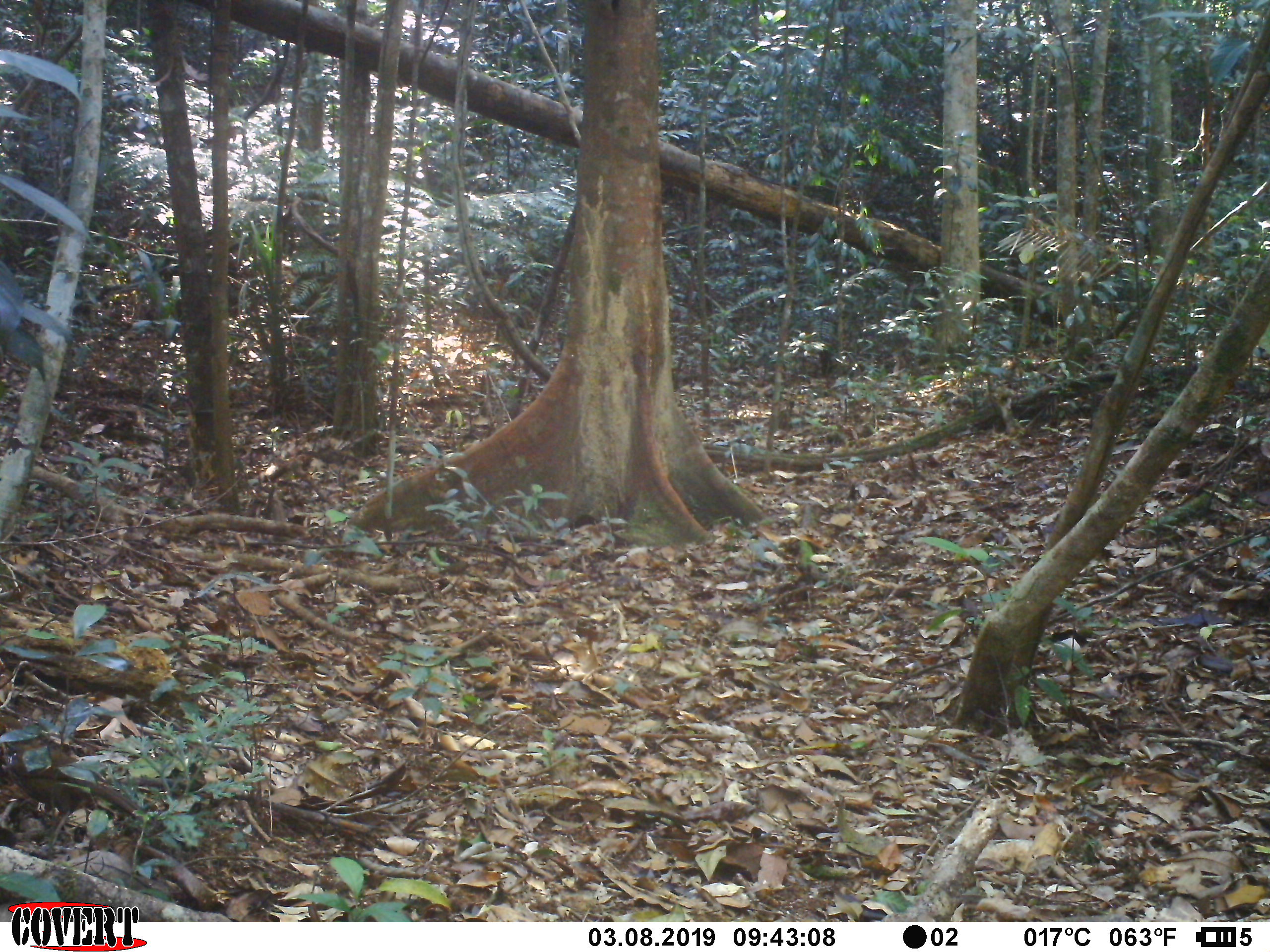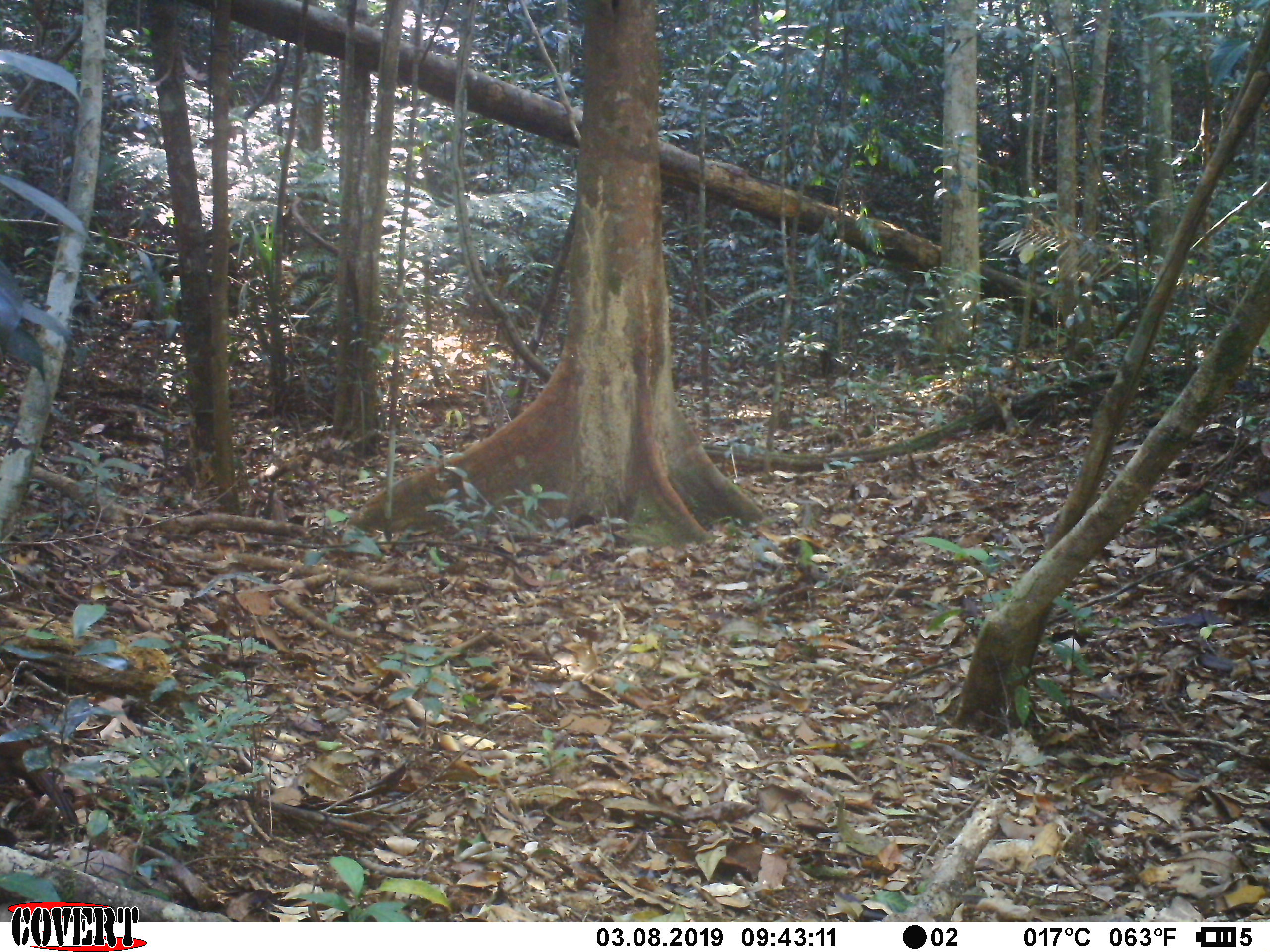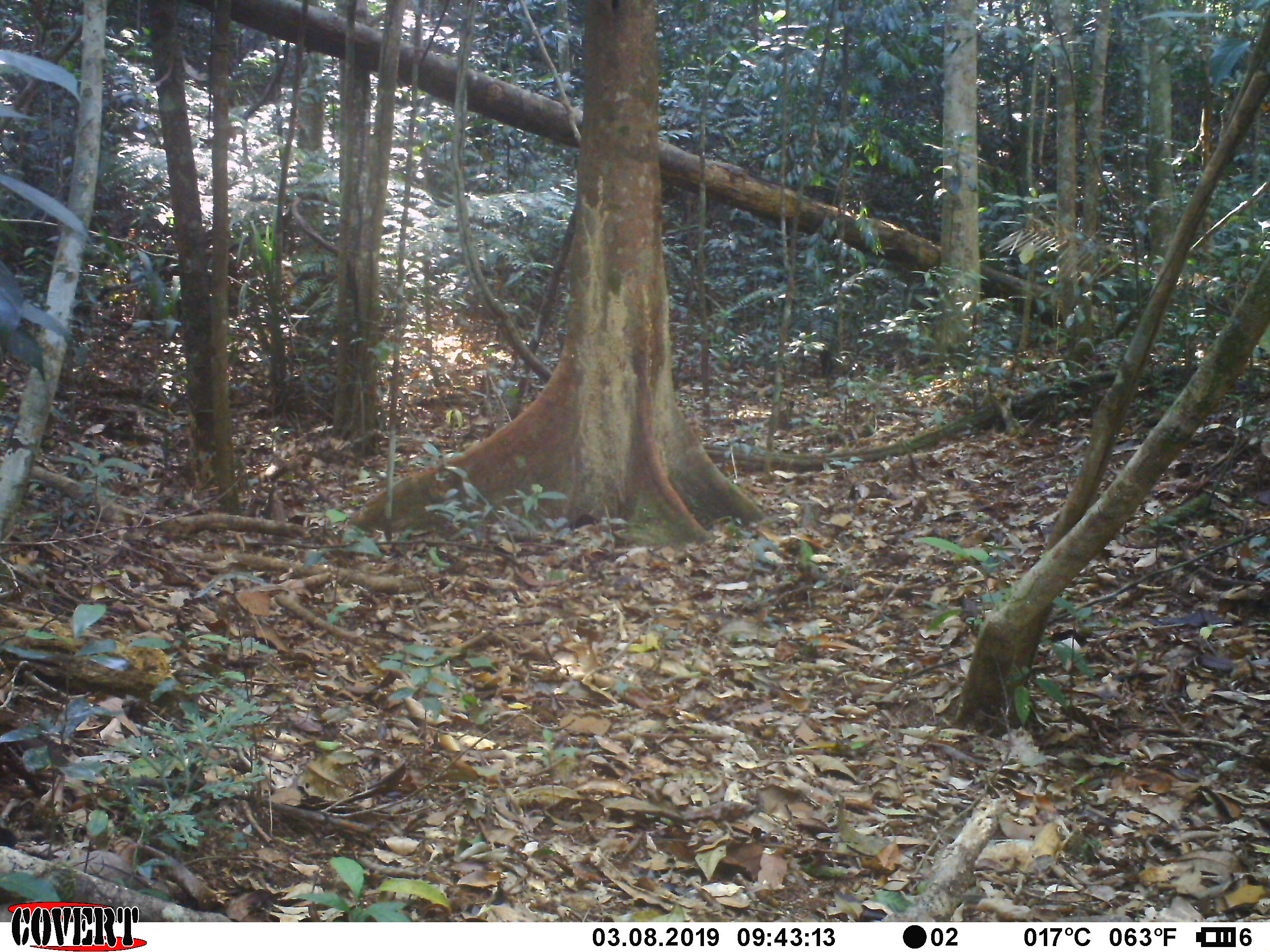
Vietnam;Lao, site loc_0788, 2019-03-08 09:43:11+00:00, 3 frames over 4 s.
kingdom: Animalia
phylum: Chordata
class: Aves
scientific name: Aves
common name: bird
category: unidentified bird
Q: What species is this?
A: Unidentified bird (bird) (Aves).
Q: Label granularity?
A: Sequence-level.